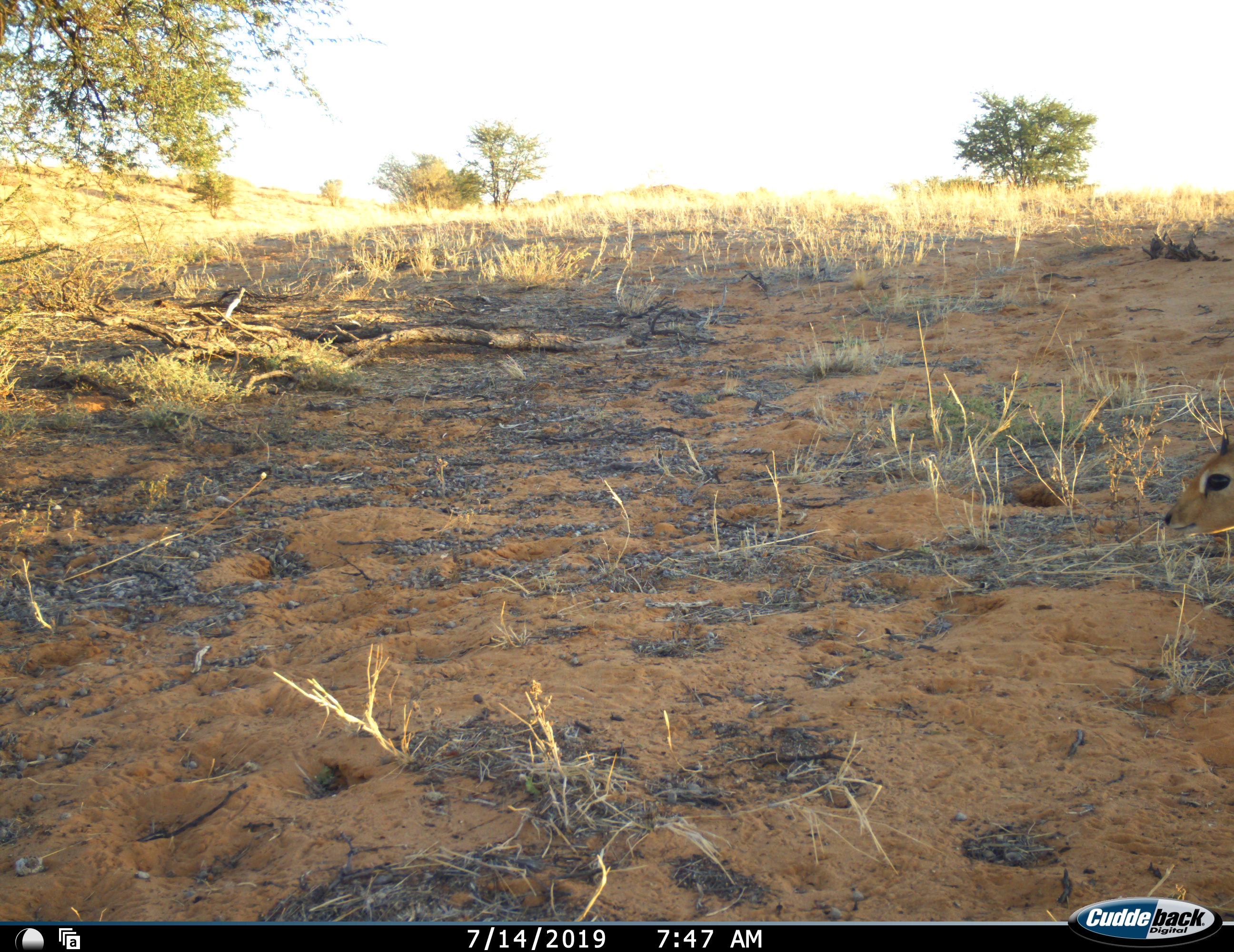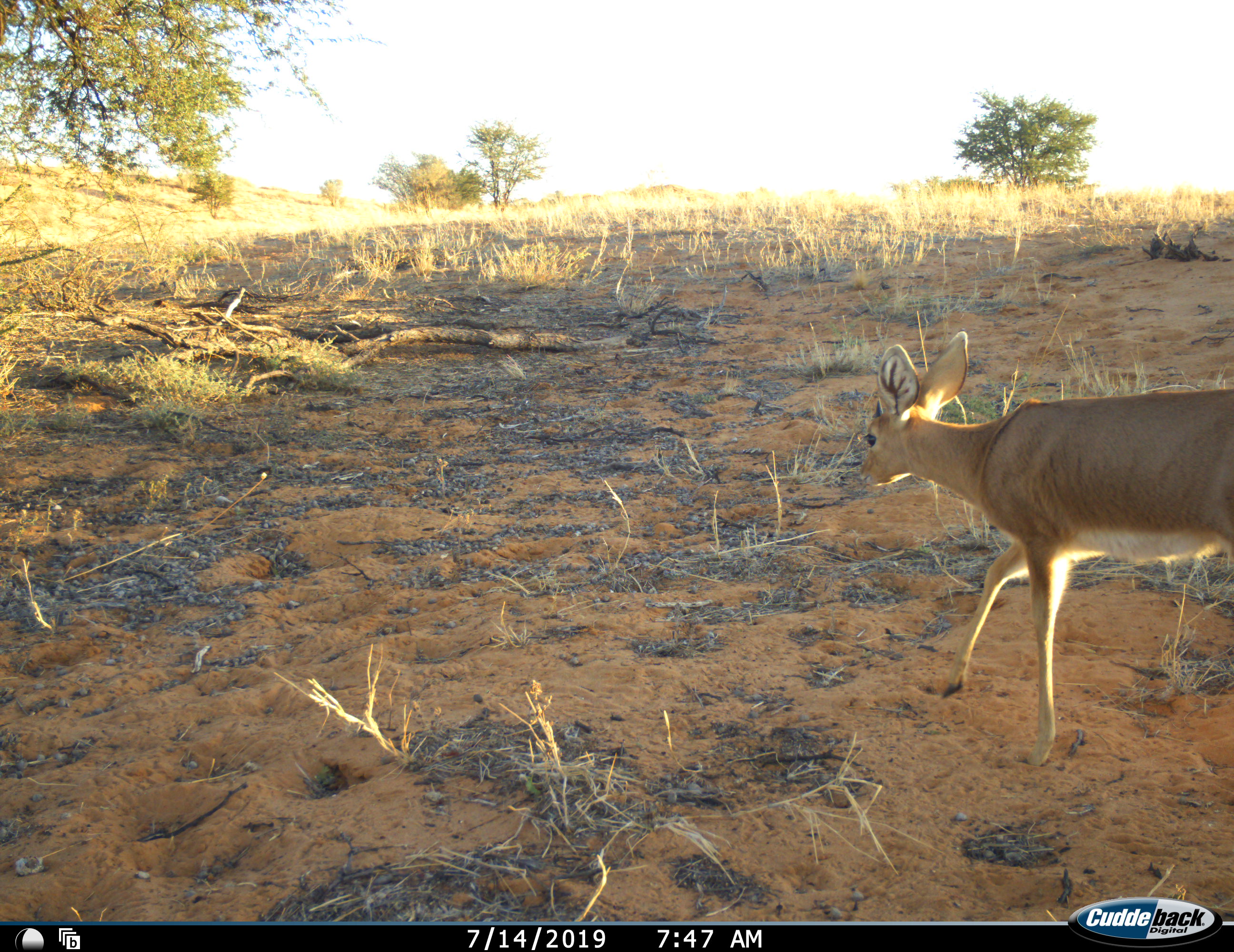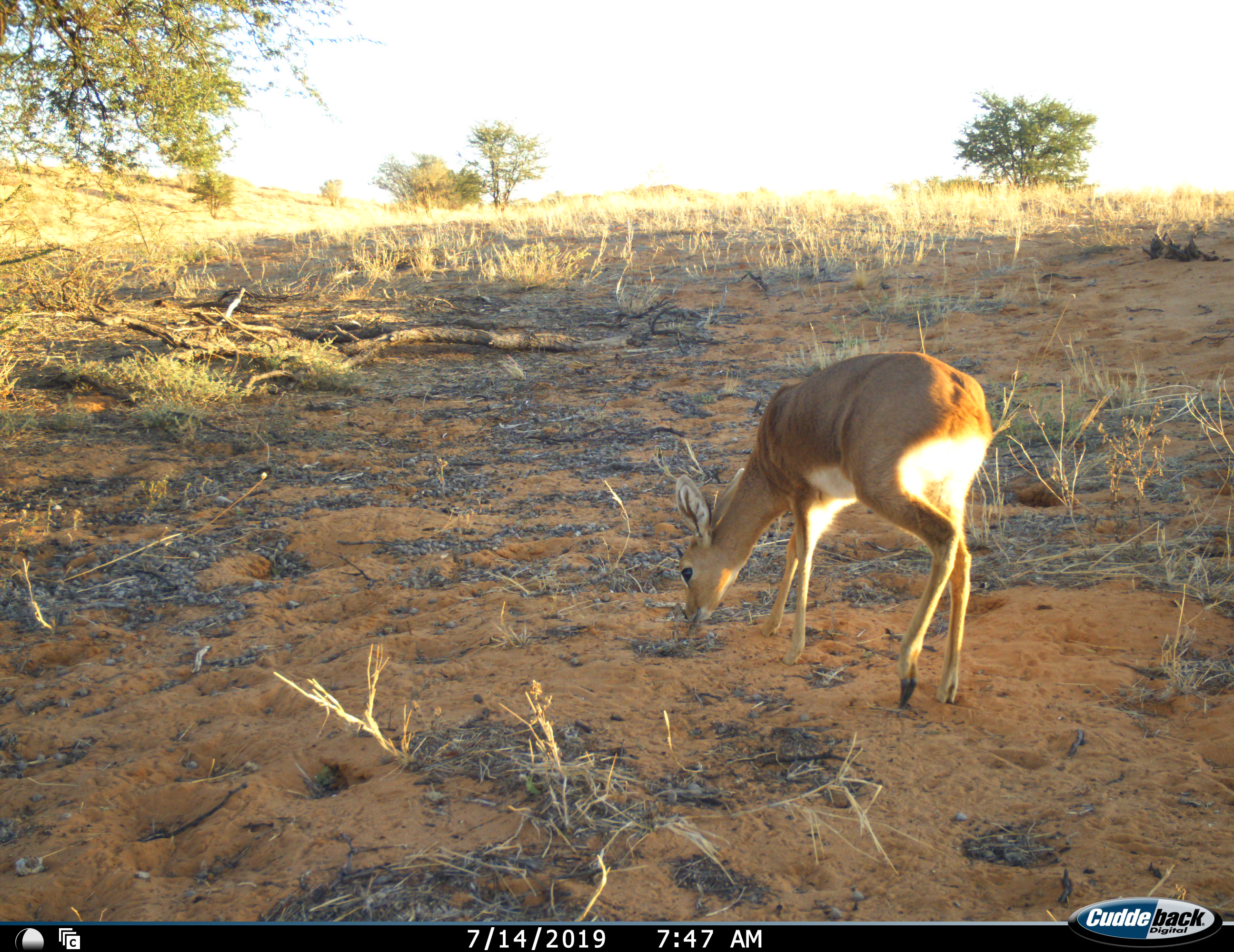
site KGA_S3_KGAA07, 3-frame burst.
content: unidentified animal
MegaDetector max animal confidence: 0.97